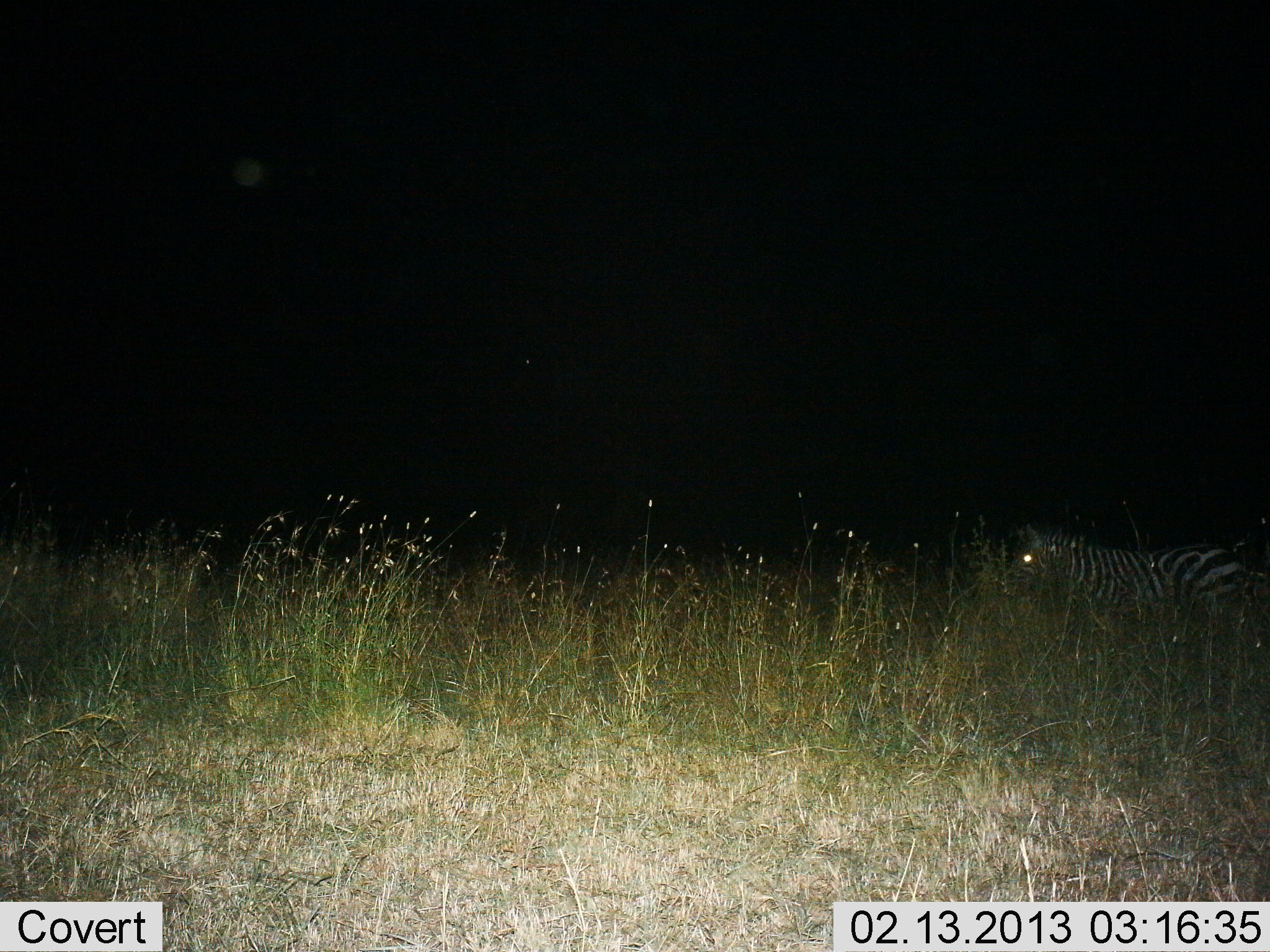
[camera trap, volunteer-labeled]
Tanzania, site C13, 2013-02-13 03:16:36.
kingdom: Animalia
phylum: Chordata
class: Mammalia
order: Perissodactyla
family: Equidae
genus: Equus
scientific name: Equus quagga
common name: plains zebra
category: zebra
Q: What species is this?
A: Zebra (plains zebra) (Equus quagga).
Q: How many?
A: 1.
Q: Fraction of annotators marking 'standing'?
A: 68%.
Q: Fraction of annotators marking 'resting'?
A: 0%.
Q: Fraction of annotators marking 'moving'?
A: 32%.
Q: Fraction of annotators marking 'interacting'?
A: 0%.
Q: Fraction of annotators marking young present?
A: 0%.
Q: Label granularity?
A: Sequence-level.